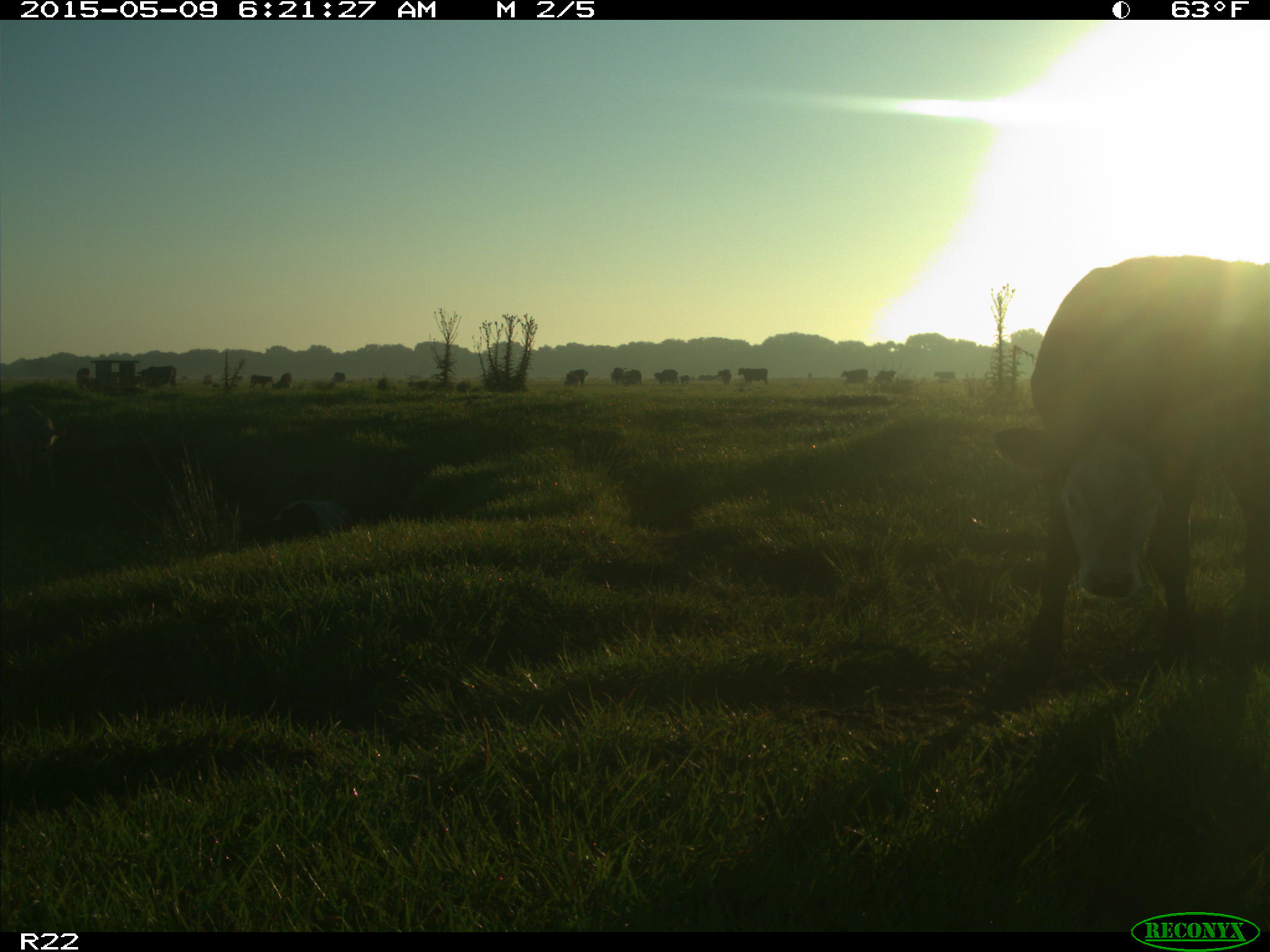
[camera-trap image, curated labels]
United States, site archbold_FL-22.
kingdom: Animalia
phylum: Chordata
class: Mammalia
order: Artiodactyla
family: Bovidae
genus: Bos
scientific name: Bos taurus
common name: domestic cow